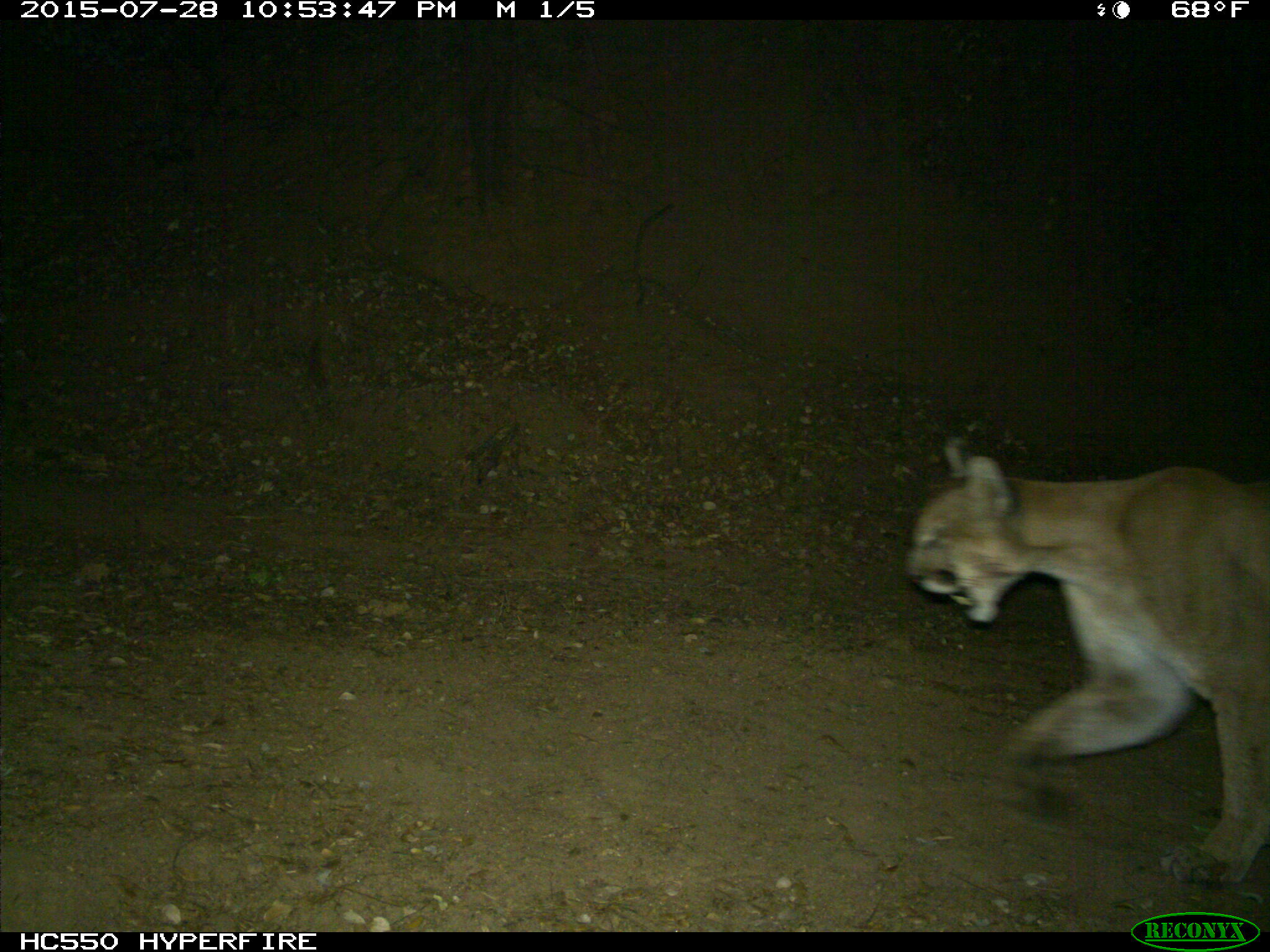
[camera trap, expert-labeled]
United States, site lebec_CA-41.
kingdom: Animalia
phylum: Chordata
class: Mammalia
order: Carnivora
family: Felidae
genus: Puma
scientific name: Puma concolor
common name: mountain lion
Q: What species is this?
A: Puma concolor (mountain lion).